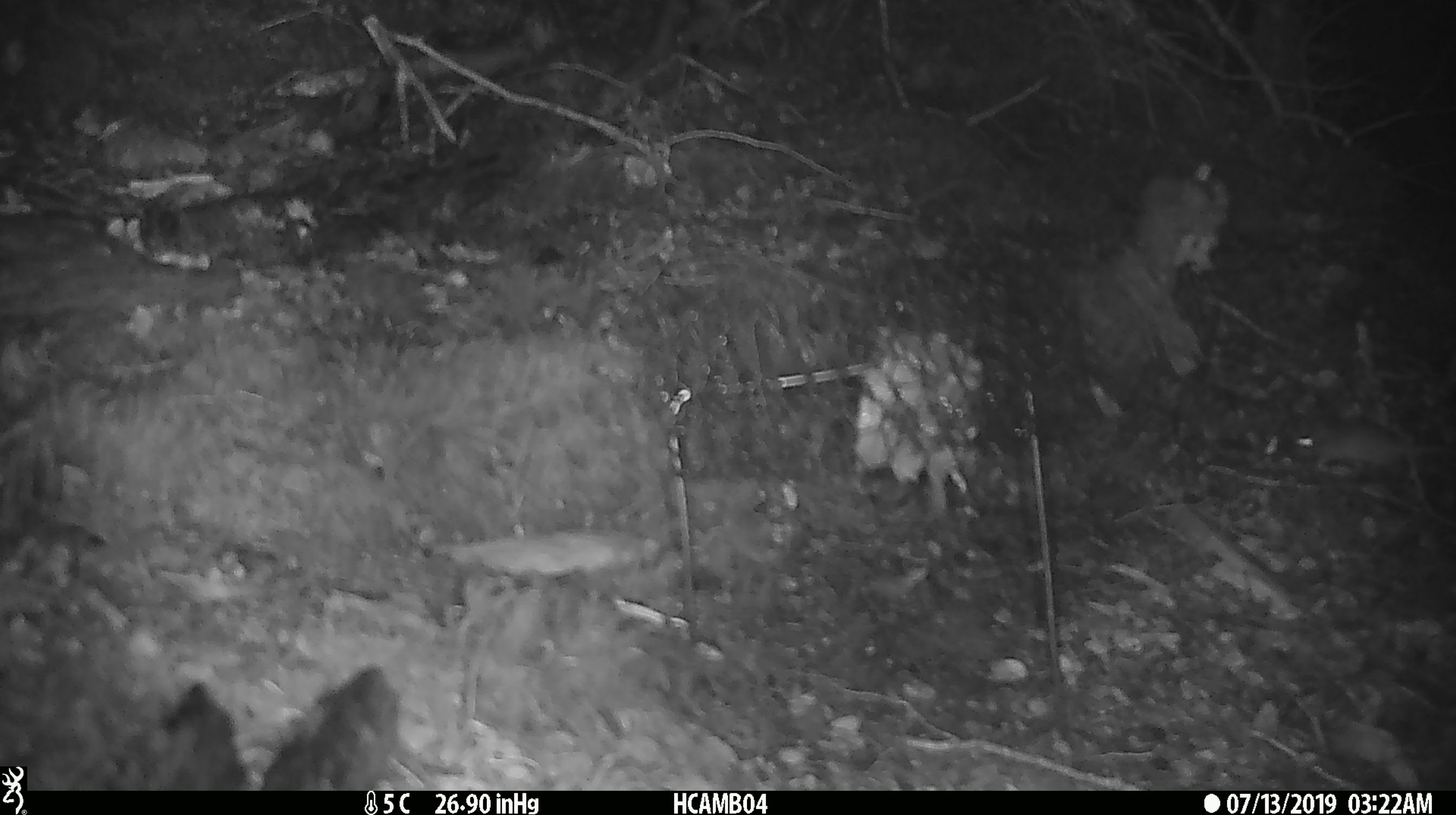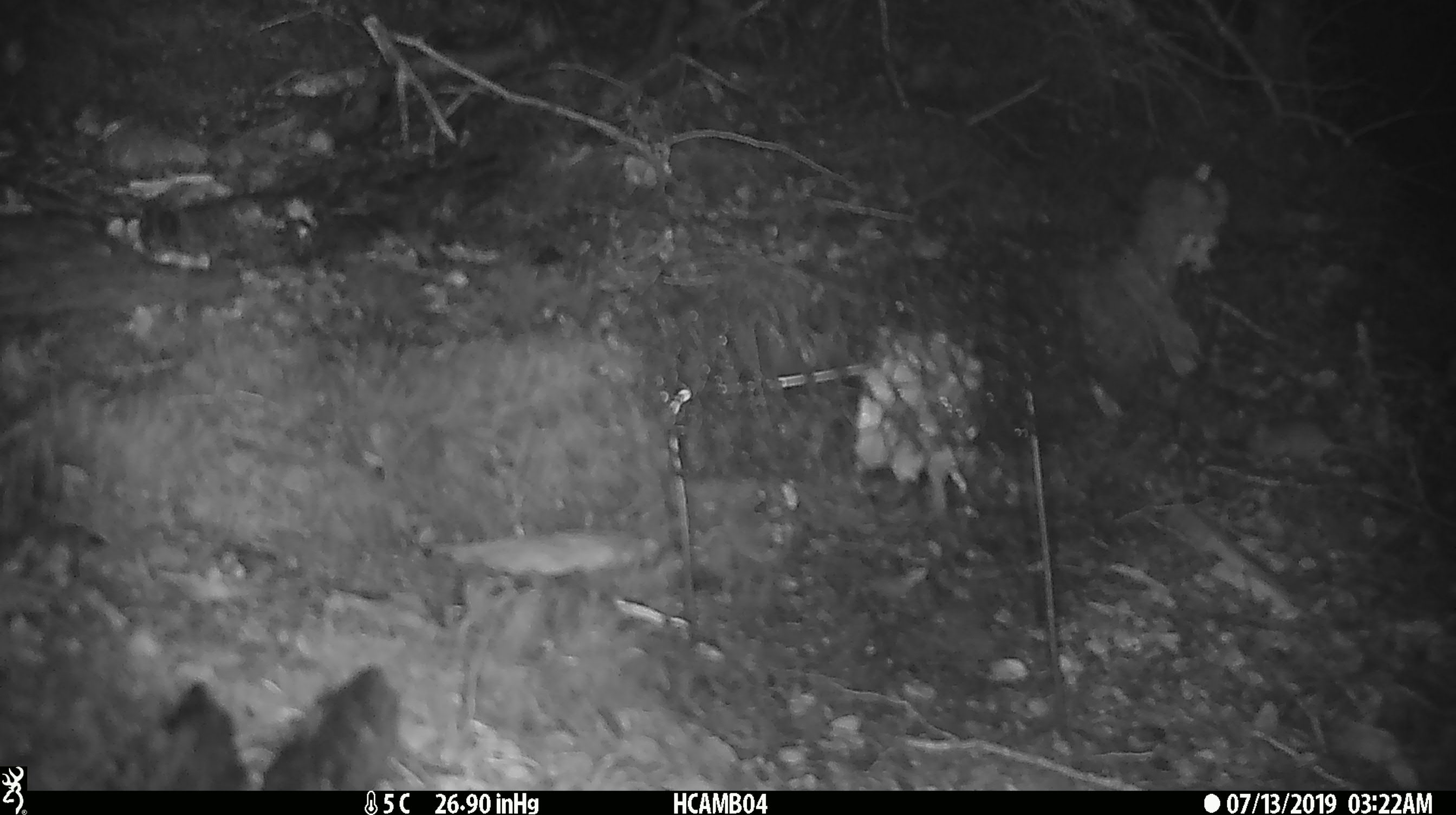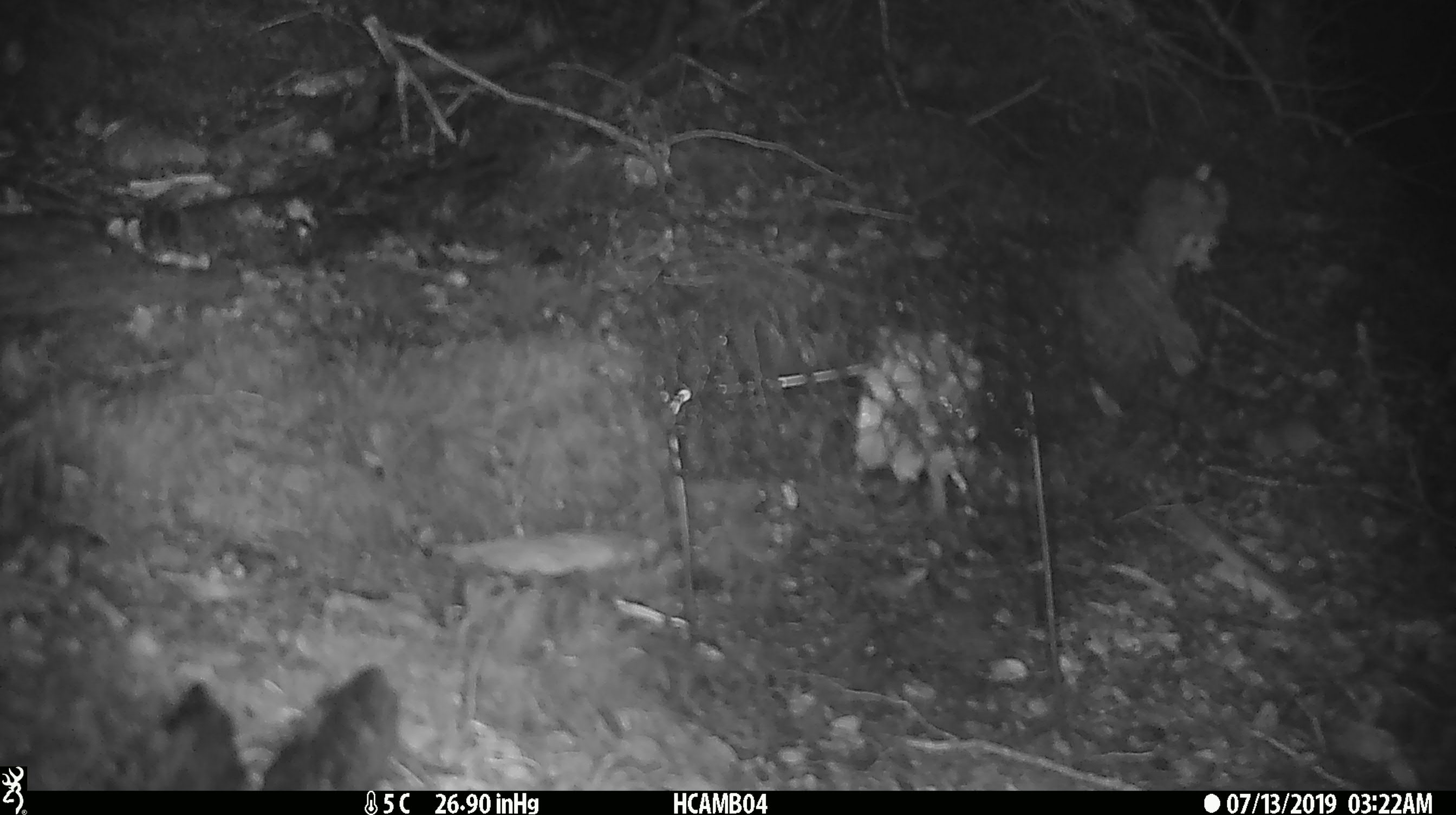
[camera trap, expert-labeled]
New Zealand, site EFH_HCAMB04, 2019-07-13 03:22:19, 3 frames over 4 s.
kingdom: Animalia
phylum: Chordata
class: Mammalia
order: Rodentia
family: Muridae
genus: Mus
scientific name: Mus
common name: mouse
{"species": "mouse (Mus)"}